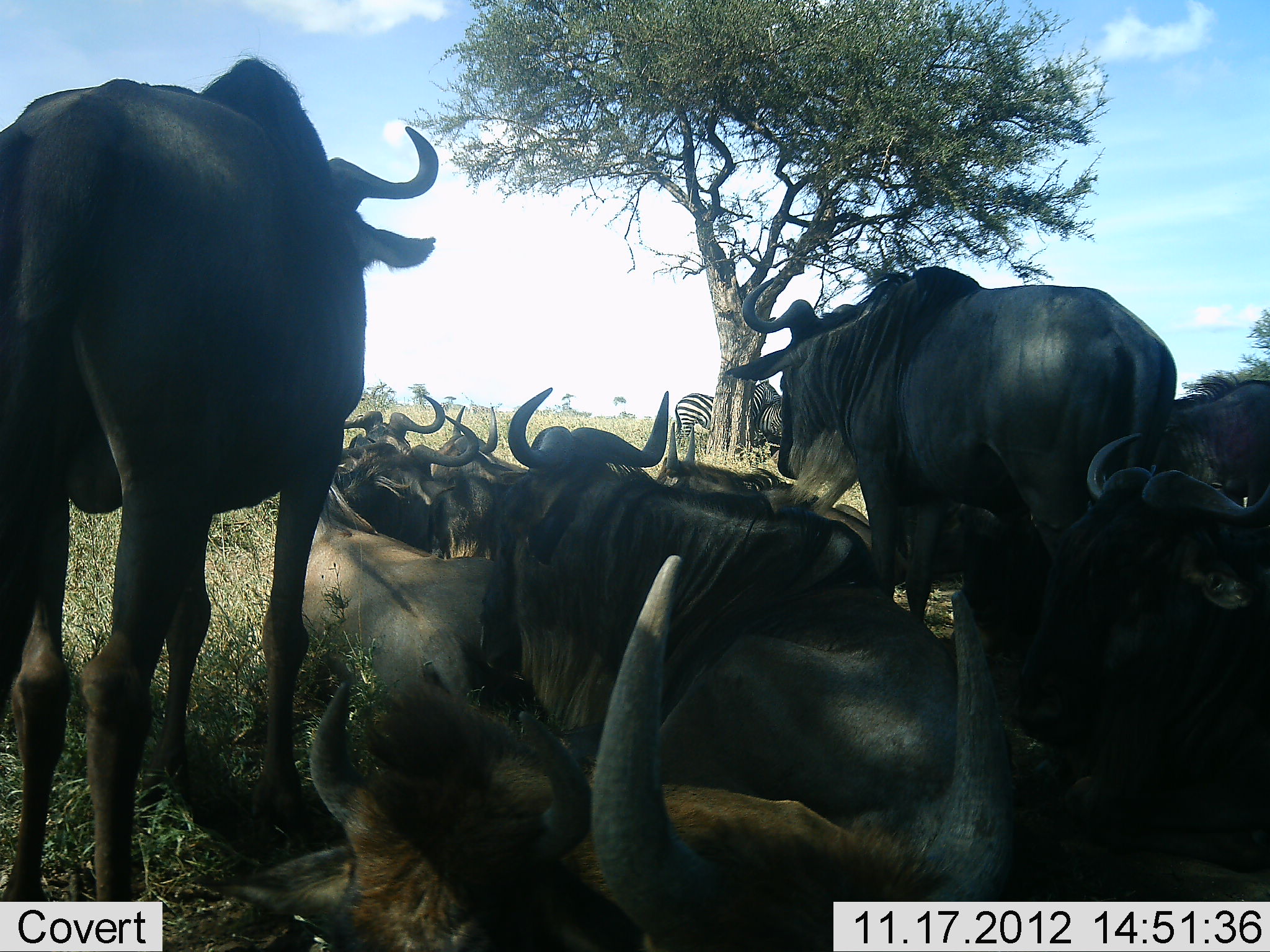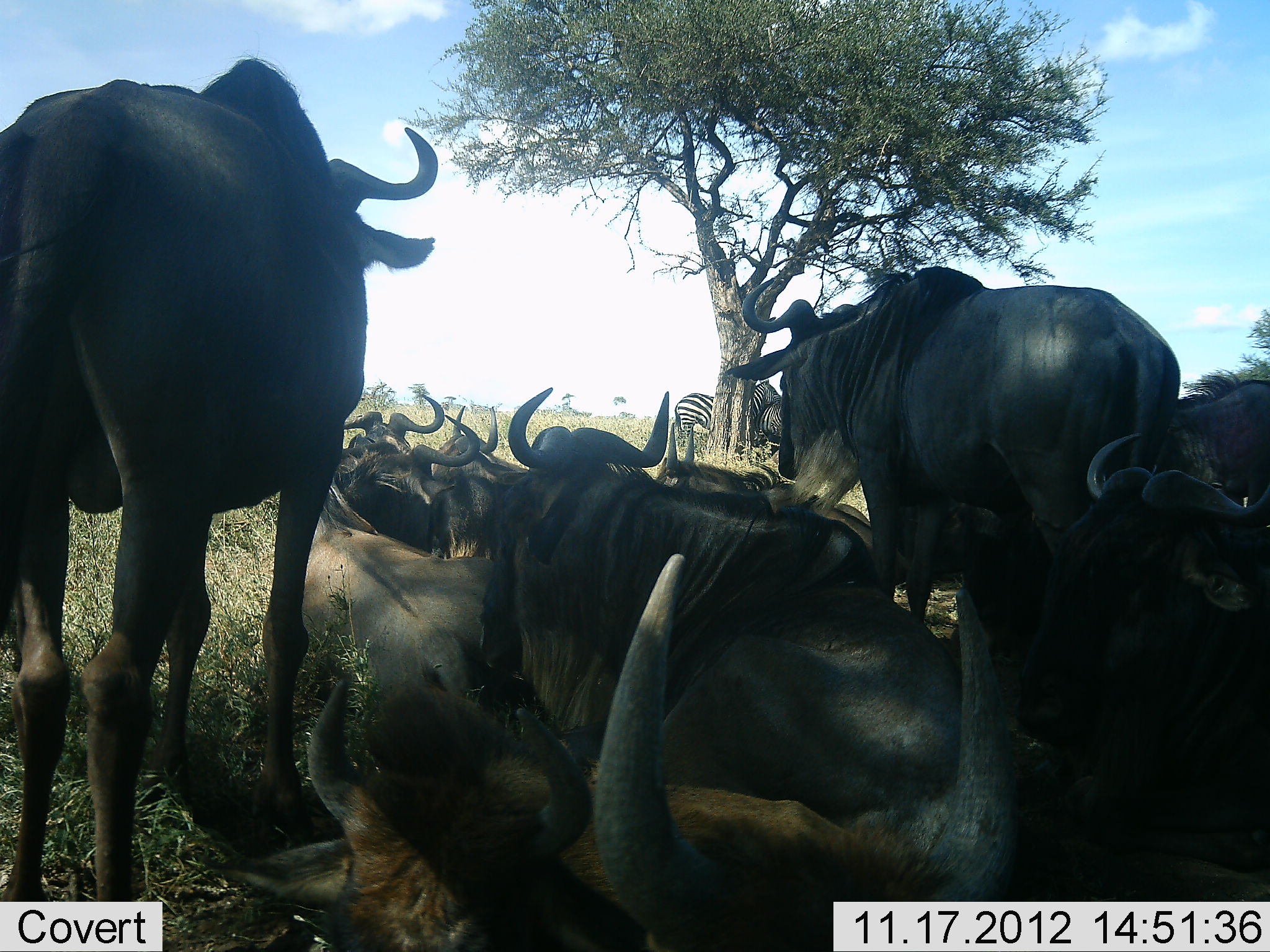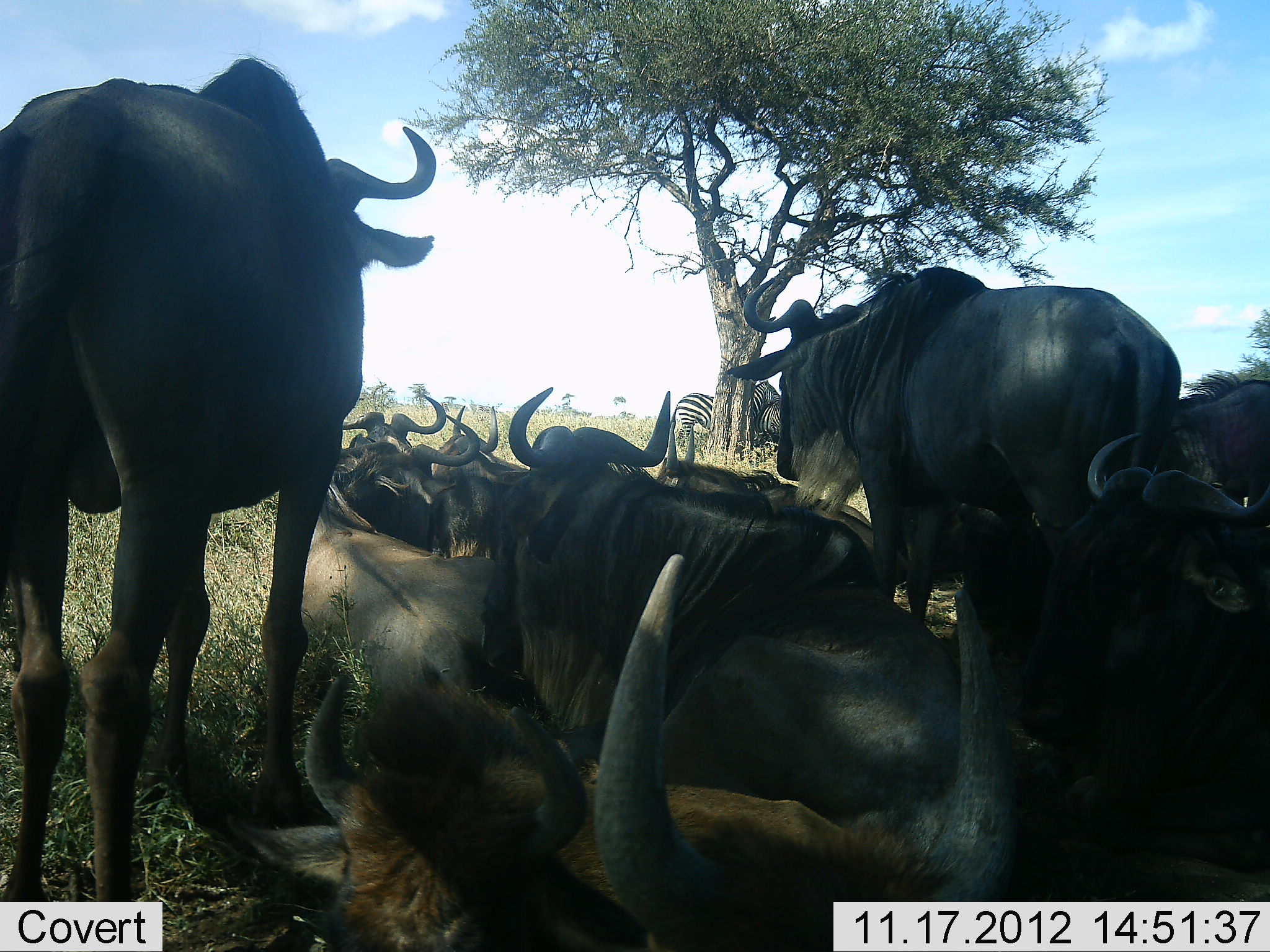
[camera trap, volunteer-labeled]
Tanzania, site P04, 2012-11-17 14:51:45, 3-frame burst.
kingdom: Animalia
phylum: Chordata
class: Mammalia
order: Artiodactyla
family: Bovidae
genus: Connochaetes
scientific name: Connochaetes taurinus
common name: blue wildebeest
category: wildebeest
Wildebeest (blue wildebeest) (Connochaetes taurinus), count 11-50. Behavior (volunteer vote fractions): standing 91%, resting 100%, moving 0%, interacting 0%. Young present (vote fraction): 36%. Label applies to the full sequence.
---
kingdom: Animalia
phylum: Chordata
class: Mammalia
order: Perissodactyla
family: Equidae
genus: Equus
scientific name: Equus quagga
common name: plains zebra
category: zebra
Zebra (plains zebra) (Equus quagga), count 2. Behavior (volunteer vote fractions): standing 90%, resting 0%, moving 0%, interacting 40%. Young present (vote fraction): 0%. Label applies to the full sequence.